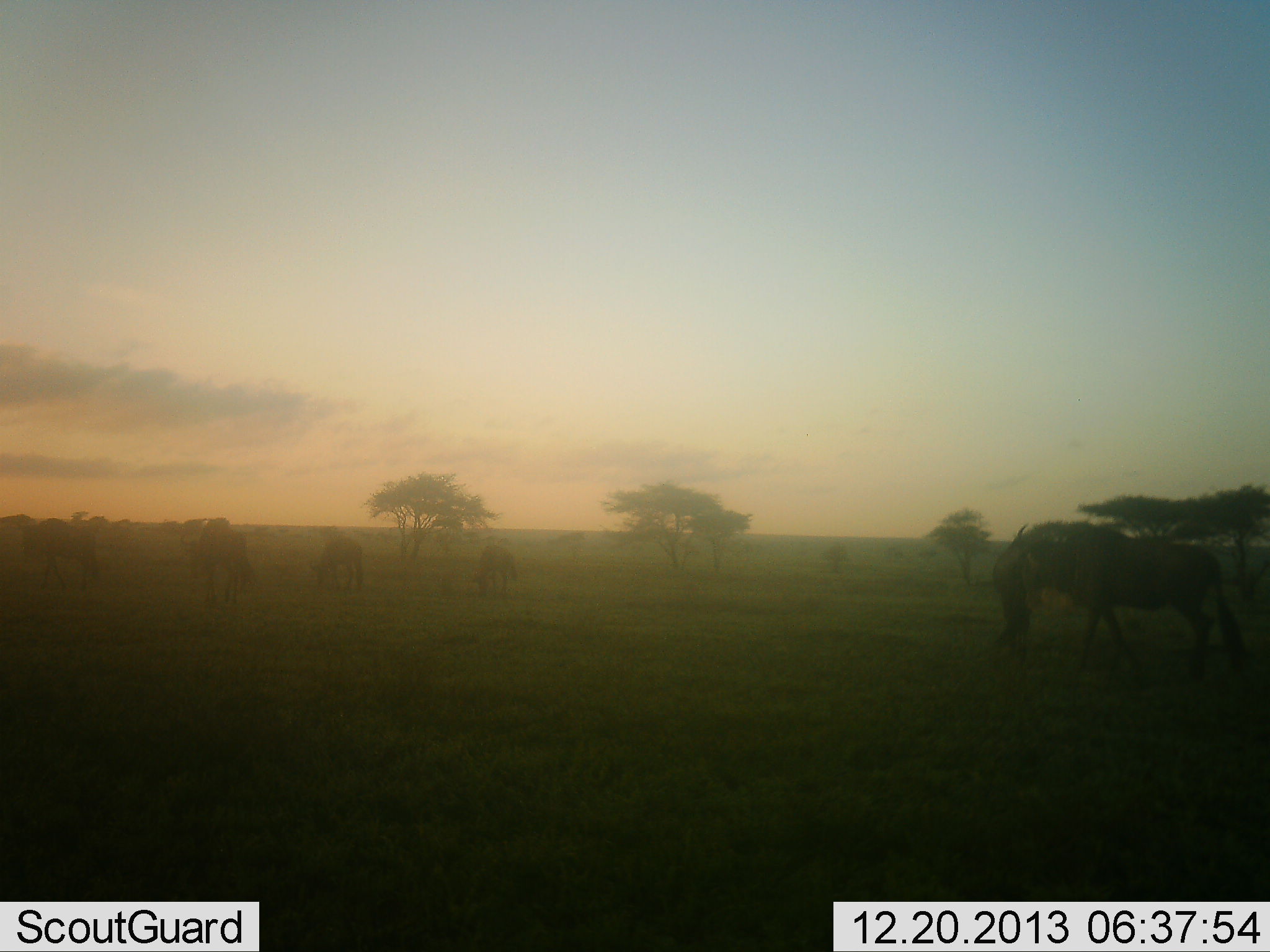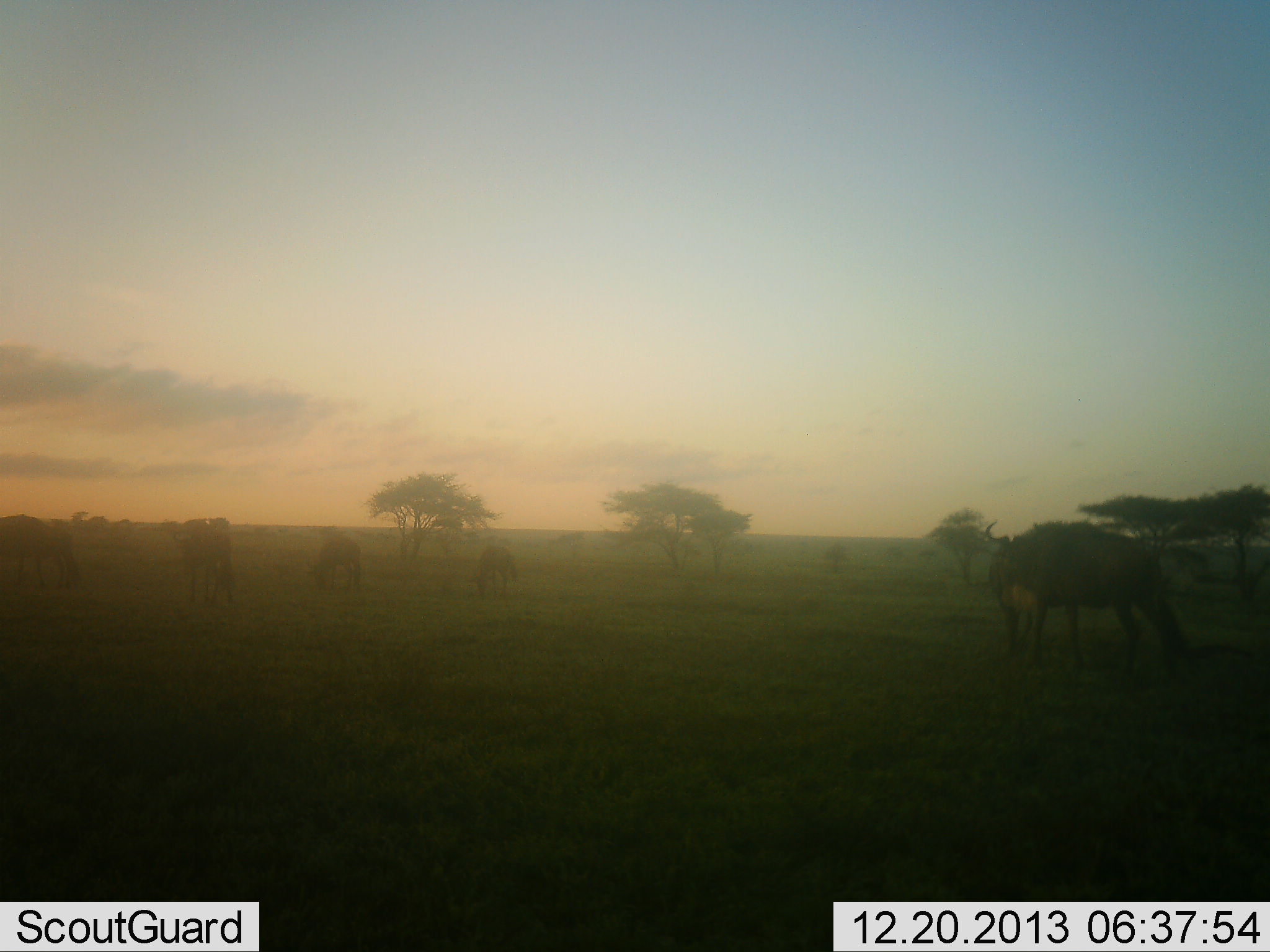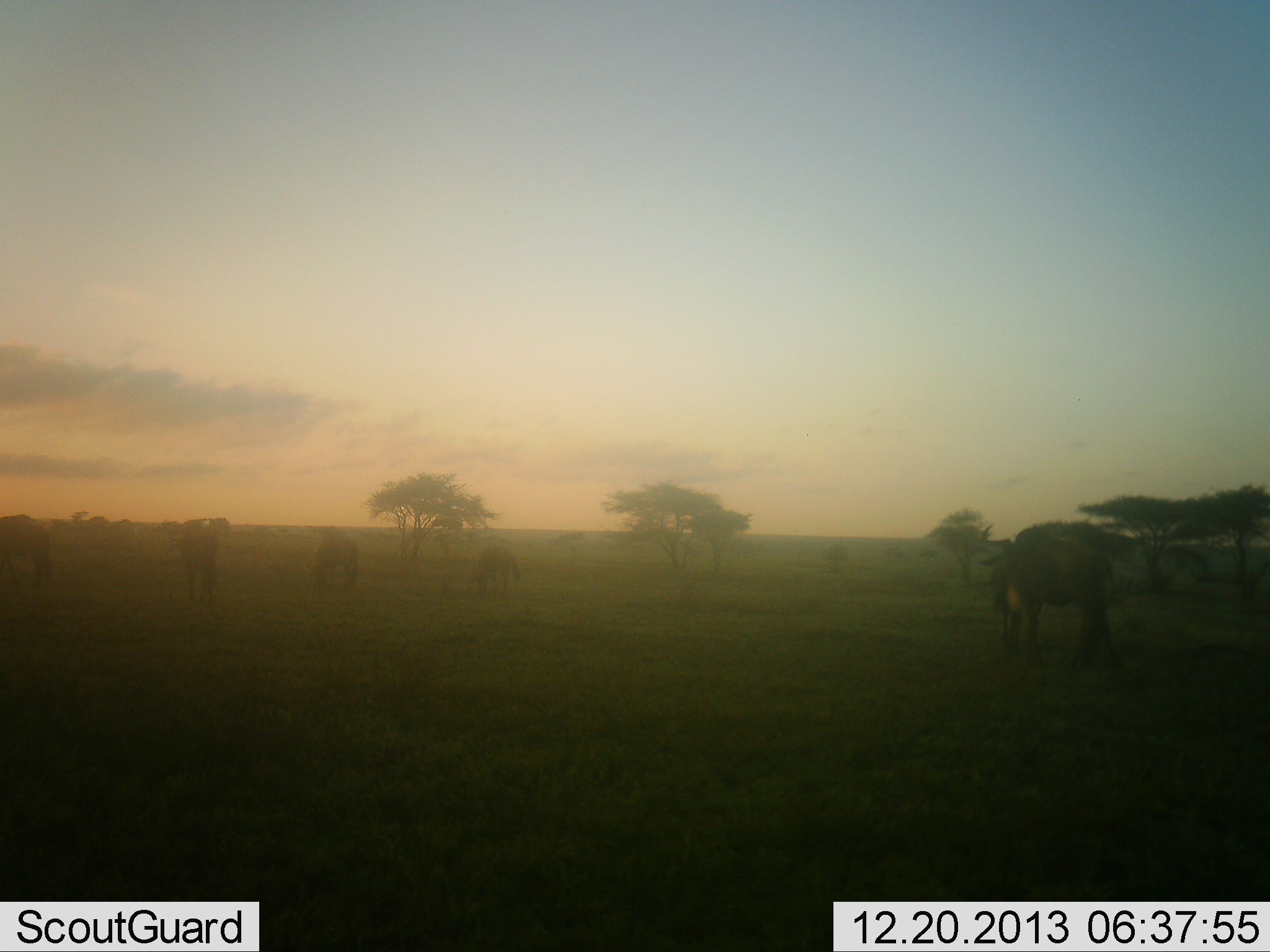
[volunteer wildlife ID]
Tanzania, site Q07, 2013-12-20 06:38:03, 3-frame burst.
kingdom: Animalia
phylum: Chordata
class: Mammalia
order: Artiodactyla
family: Bovidae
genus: Connochaetes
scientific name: Connochaetes taurinus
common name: blue wildebeest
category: wildebeest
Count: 6.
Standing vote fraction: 42%.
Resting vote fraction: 3%.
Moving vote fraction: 57%.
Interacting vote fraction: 5%.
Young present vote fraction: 0%.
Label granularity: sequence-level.